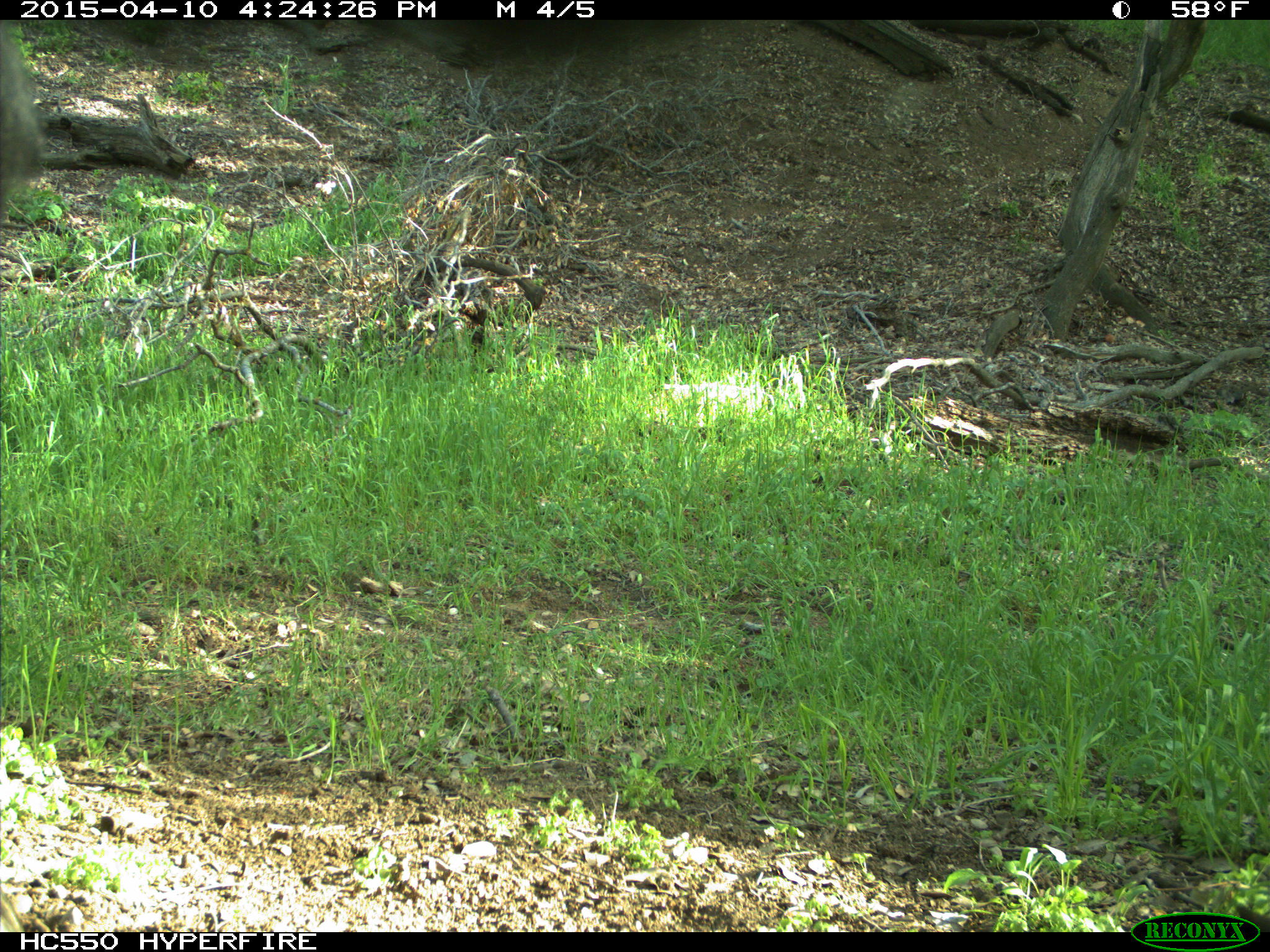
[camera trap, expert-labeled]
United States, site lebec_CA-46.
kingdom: Animalia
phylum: Chordata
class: Mammalia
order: Artiodactyla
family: Bovidae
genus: Bos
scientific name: Bos taurus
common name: domestic cow